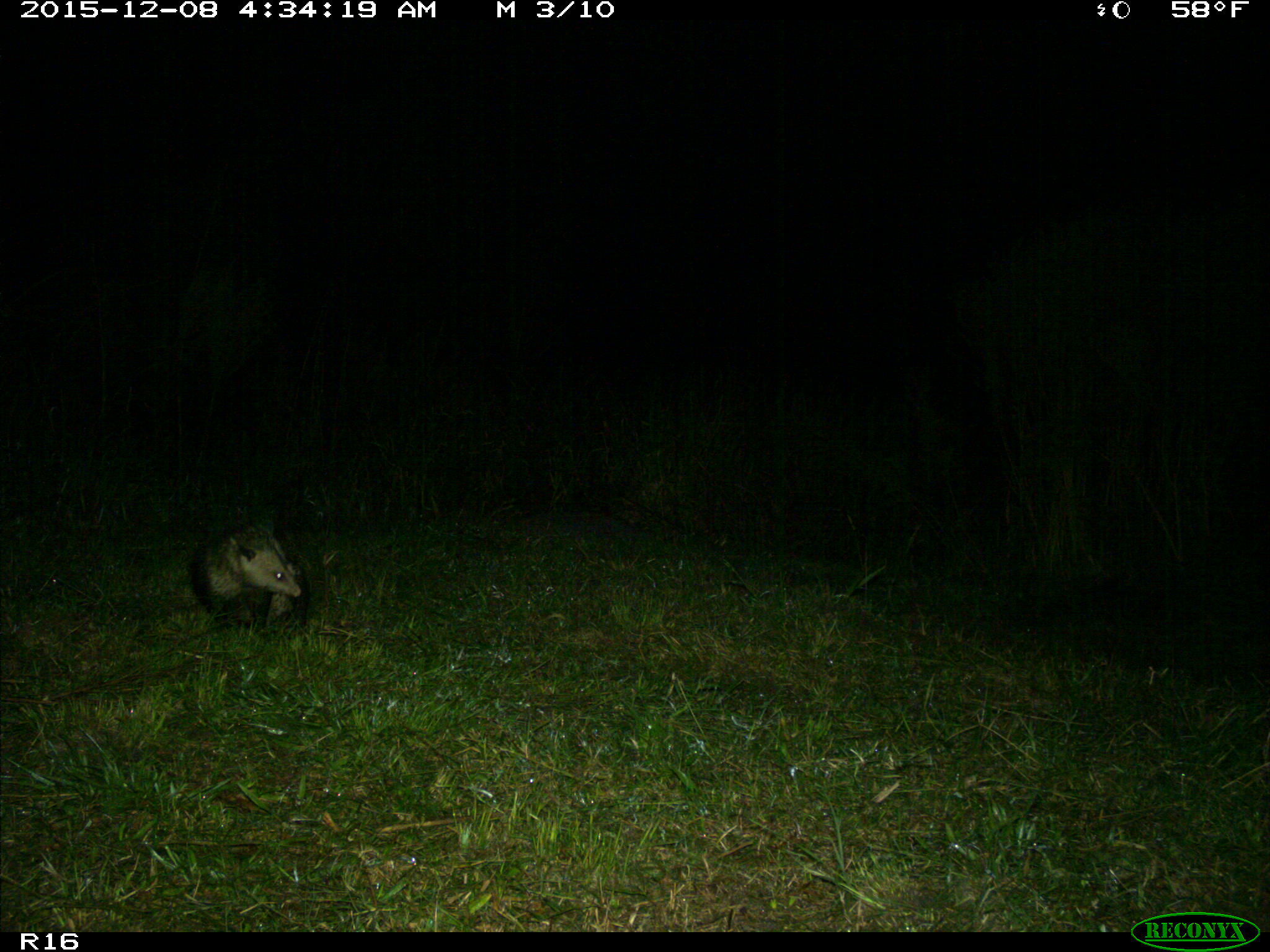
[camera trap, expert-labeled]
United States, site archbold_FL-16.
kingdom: Animalia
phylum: Chordata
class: Mammalia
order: Didelphimorphia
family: Didelphidae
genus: Didelphis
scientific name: Didelphis virginiana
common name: virginia opossum